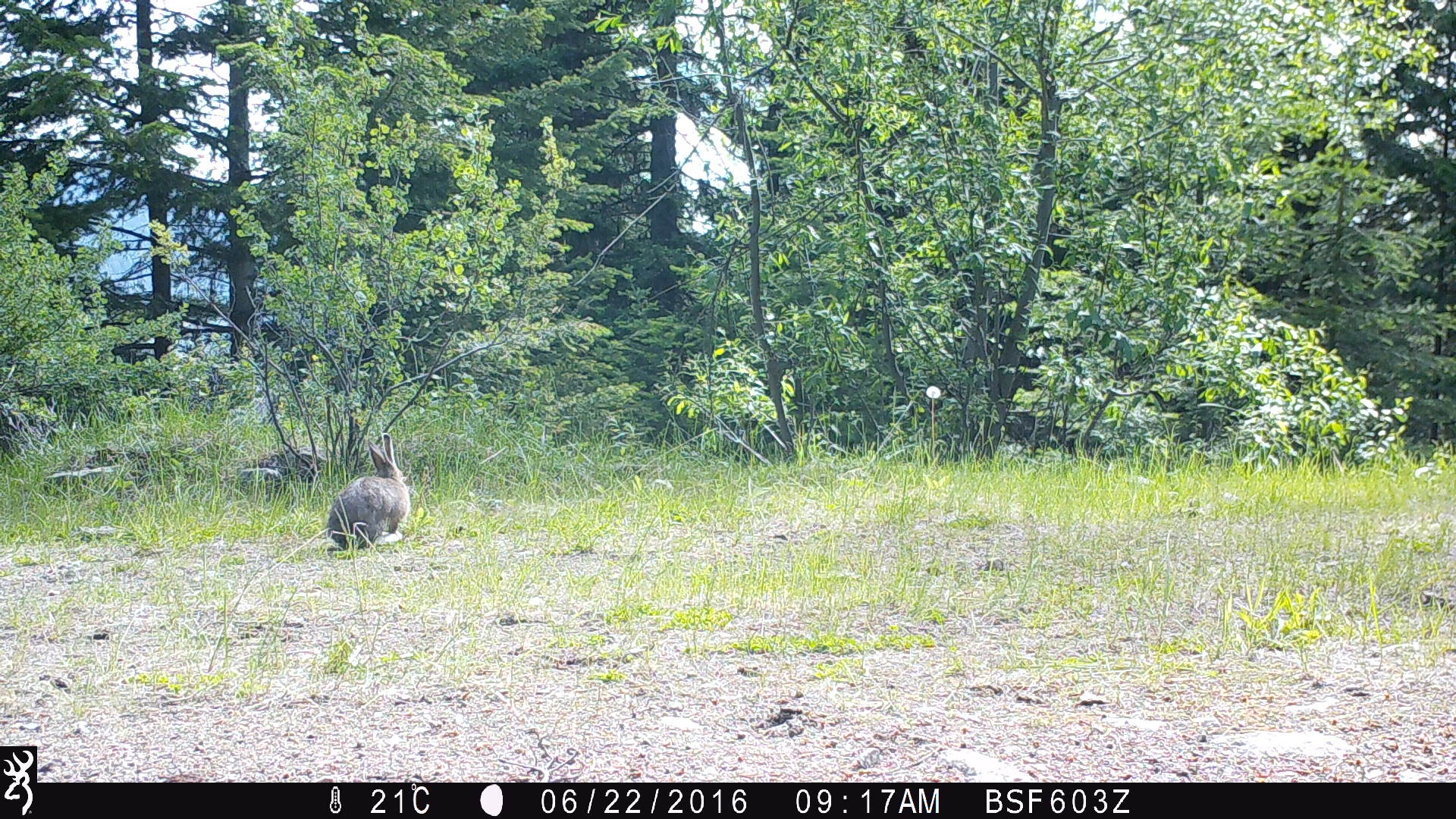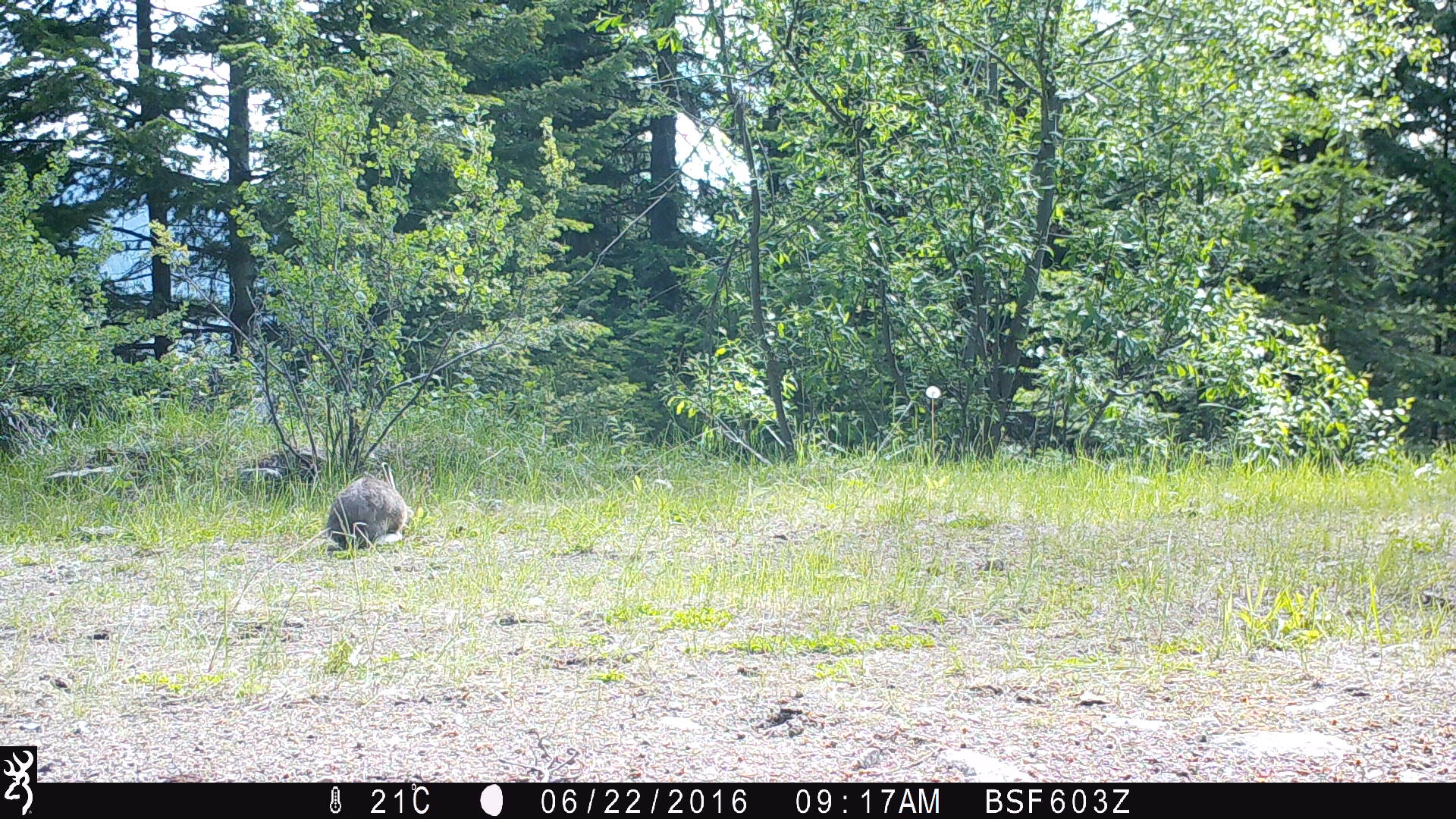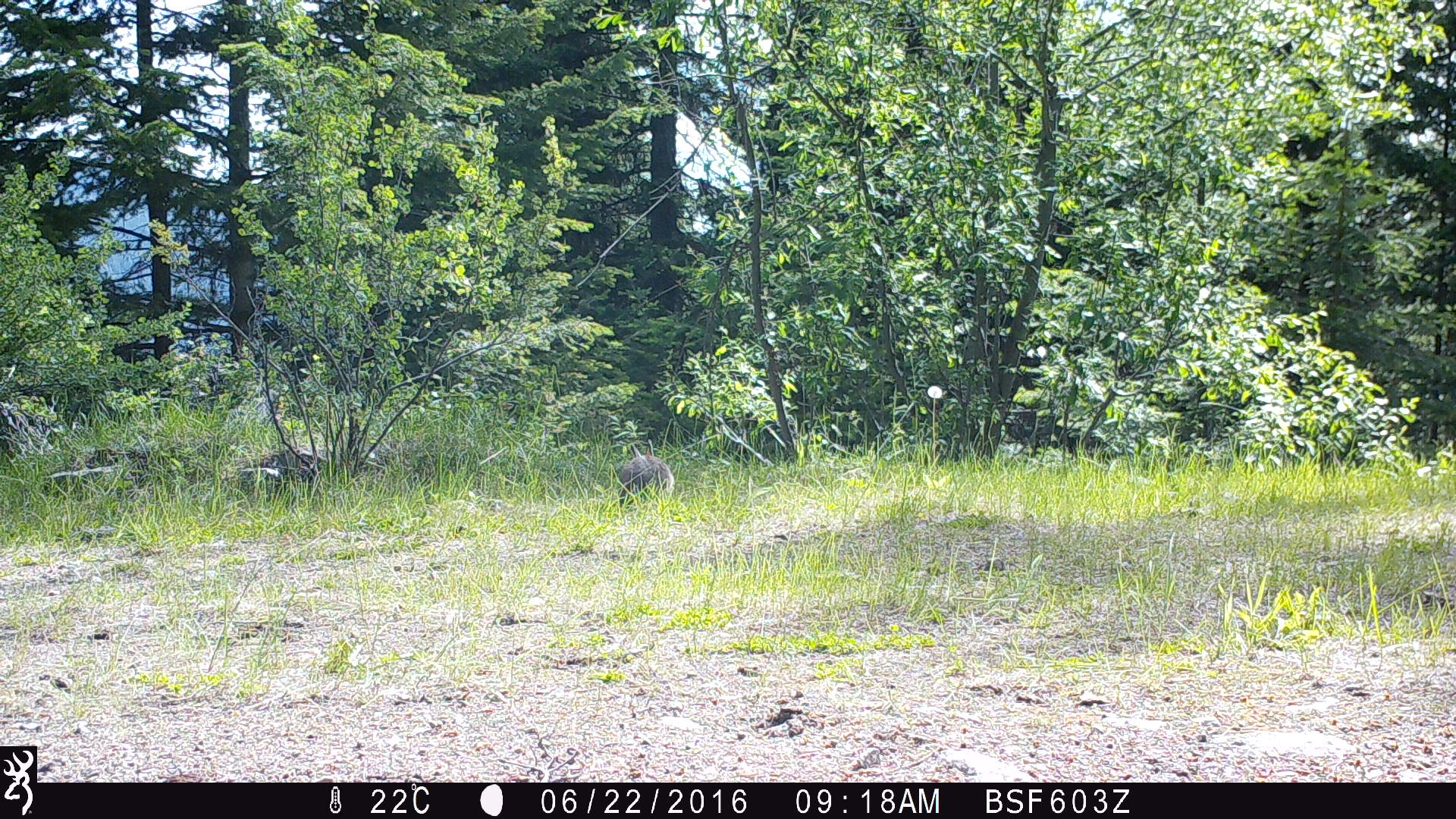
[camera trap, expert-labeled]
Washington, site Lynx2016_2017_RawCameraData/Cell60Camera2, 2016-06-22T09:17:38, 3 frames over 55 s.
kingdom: Animalia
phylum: Chordata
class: Mammalia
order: Lagomorpha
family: Leporidae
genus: Lepus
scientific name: Lepus americanus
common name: snowshoe hare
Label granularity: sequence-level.